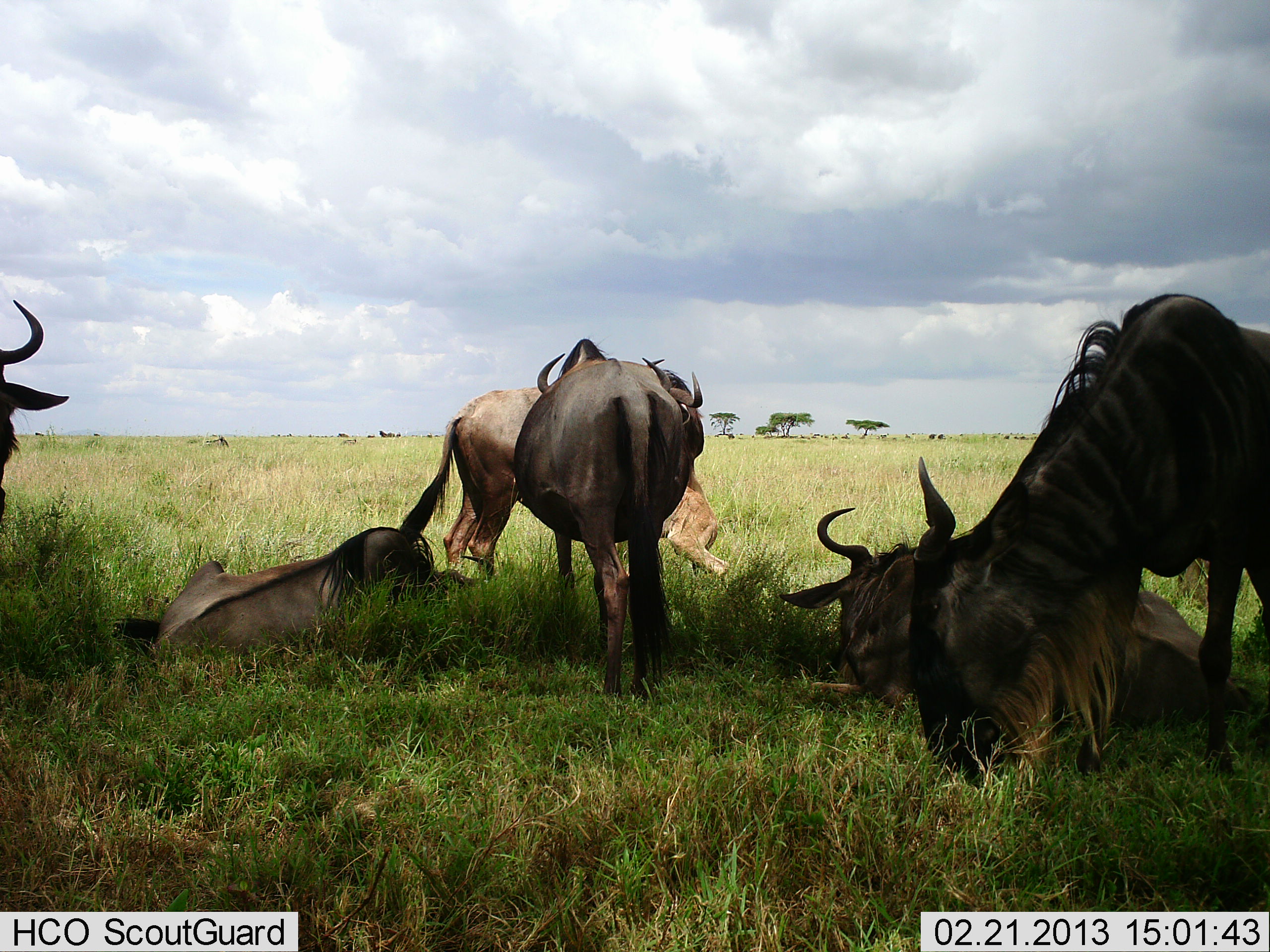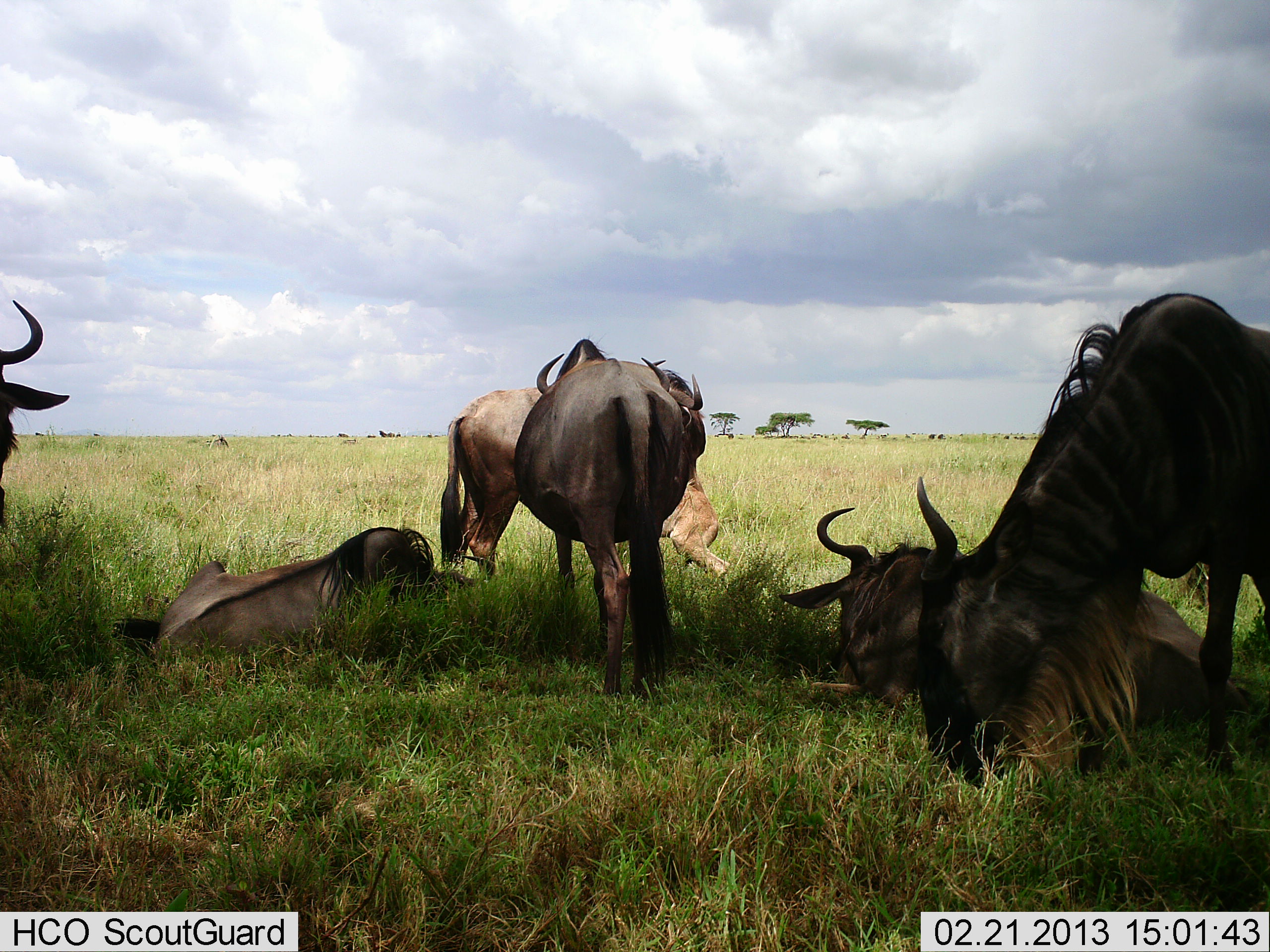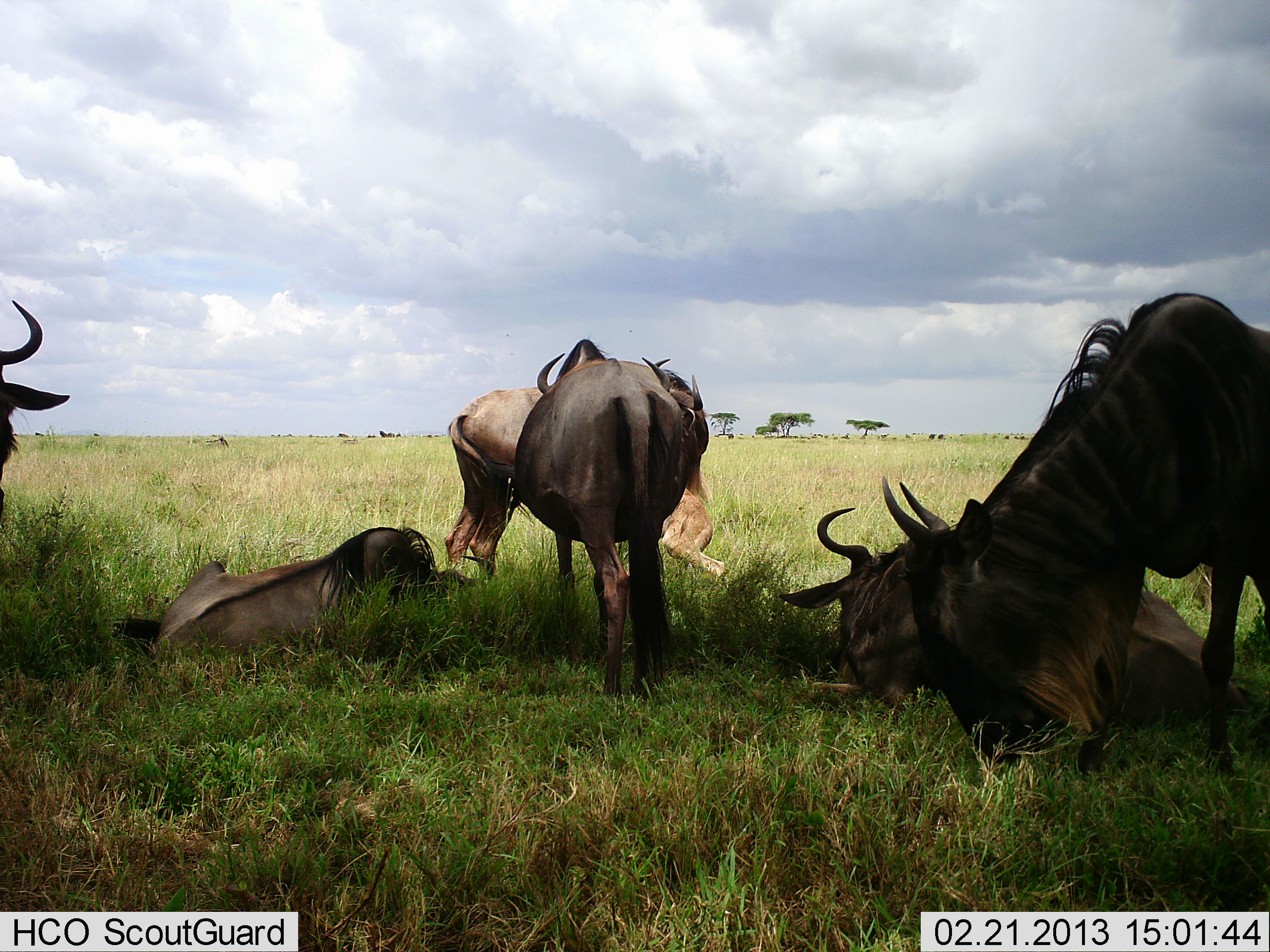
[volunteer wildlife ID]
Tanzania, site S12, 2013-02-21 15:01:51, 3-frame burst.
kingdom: Animalia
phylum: Chordata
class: Mammalia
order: Artiodactyla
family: Bovidae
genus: Connochaetes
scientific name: Connochaetes taurinus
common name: blue wildebeest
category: wildebeest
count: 6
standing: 85%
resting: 100%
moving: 0%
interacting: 15%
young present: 25%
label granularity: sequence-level